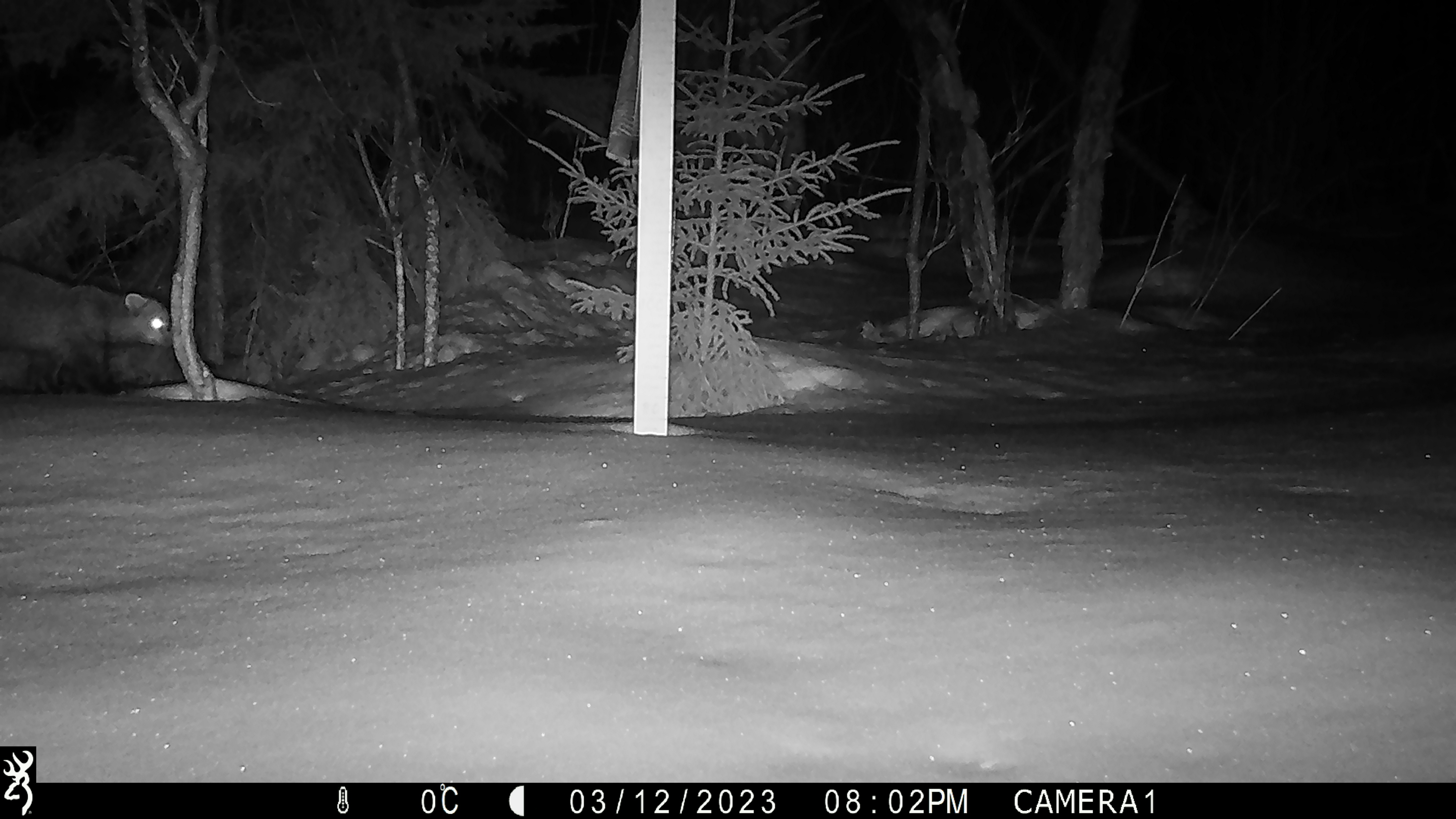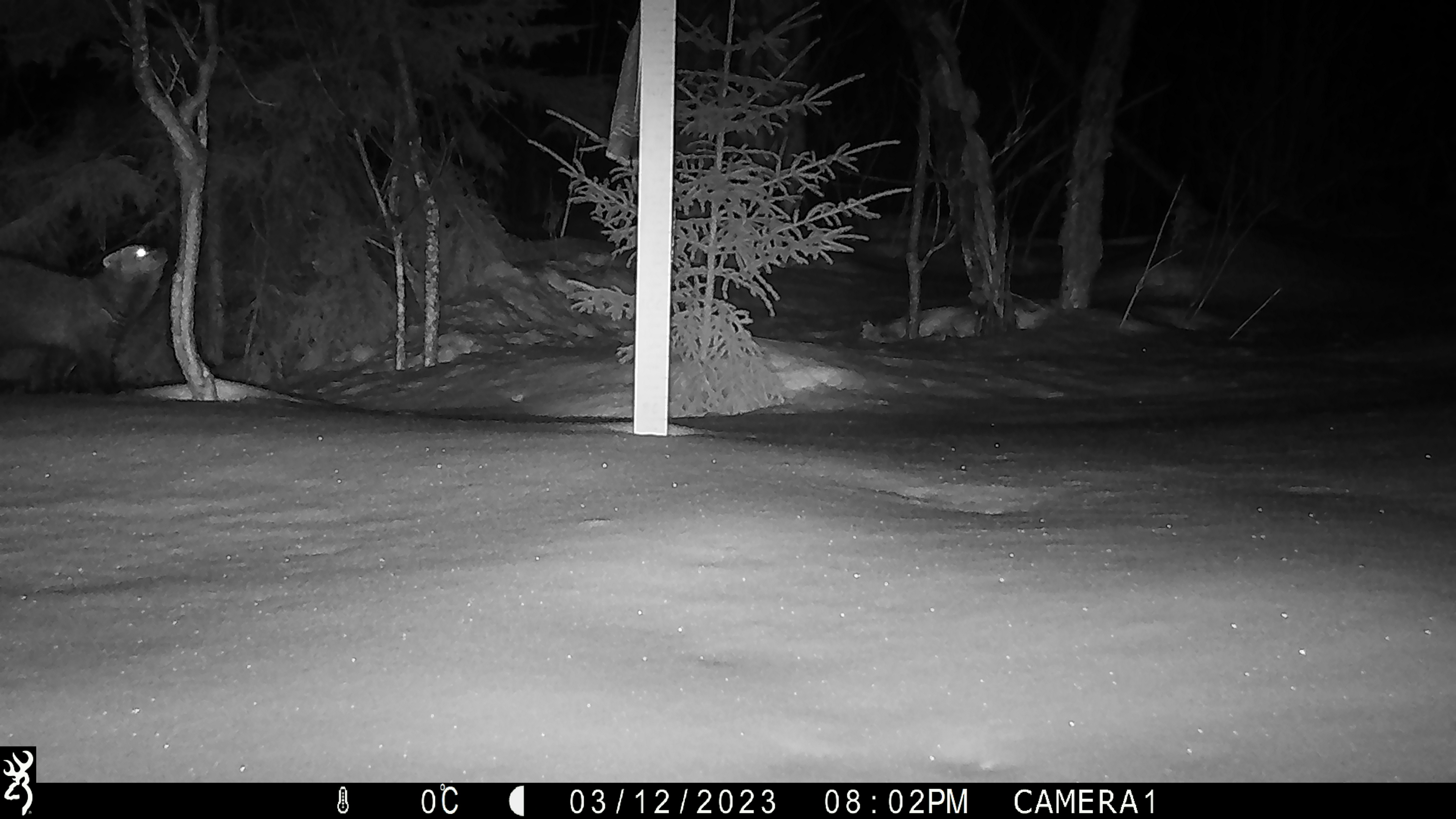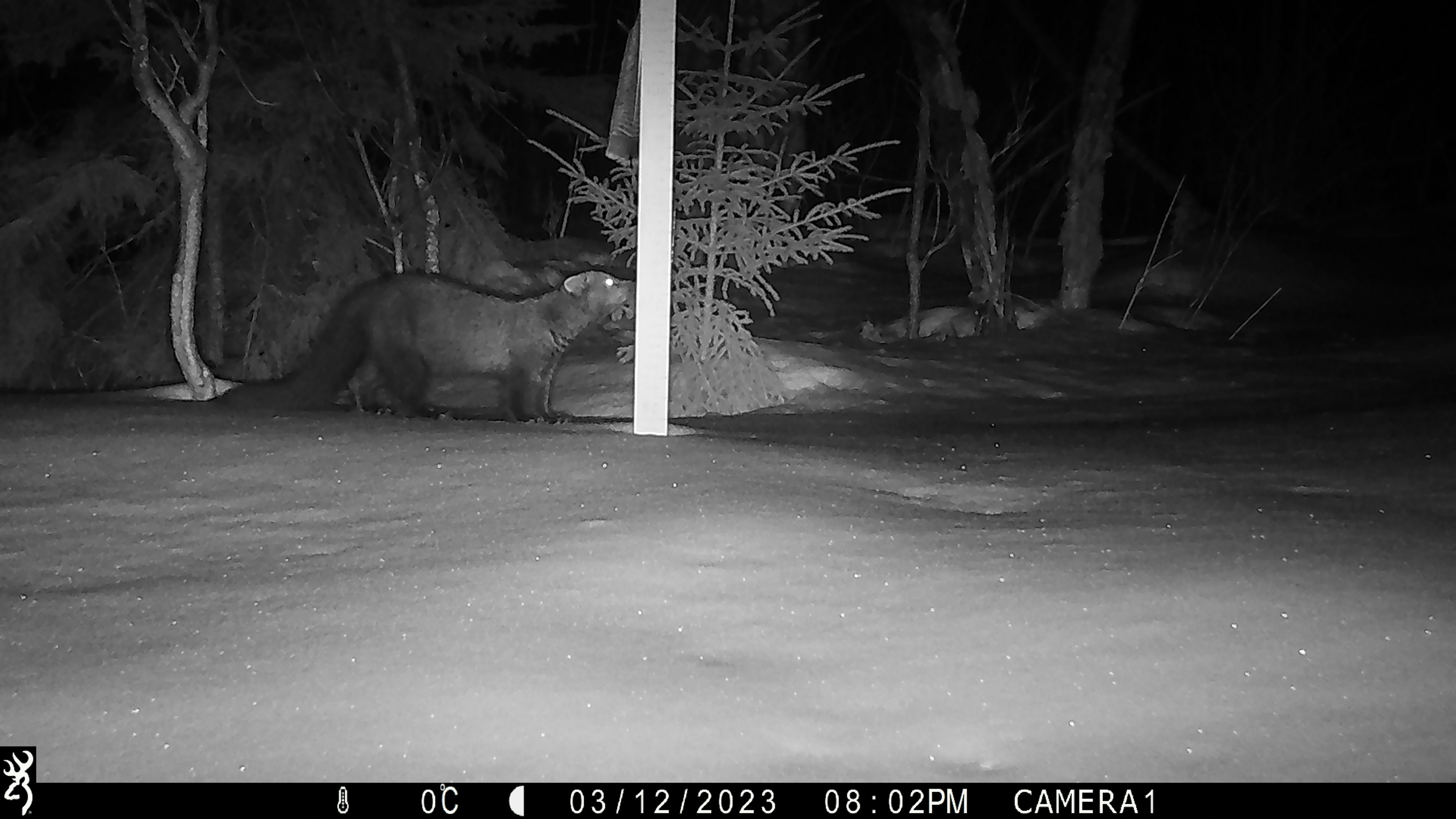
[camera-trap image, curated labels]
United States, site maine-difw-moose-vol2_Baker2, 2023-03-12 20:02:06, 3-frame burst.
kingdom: Animalia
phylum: Chordata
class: Mammalia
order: Carnivora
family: Mustelidae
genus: Pekania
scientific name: Pekania pennanti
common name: fisher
Fisher (Pekania pennanti).